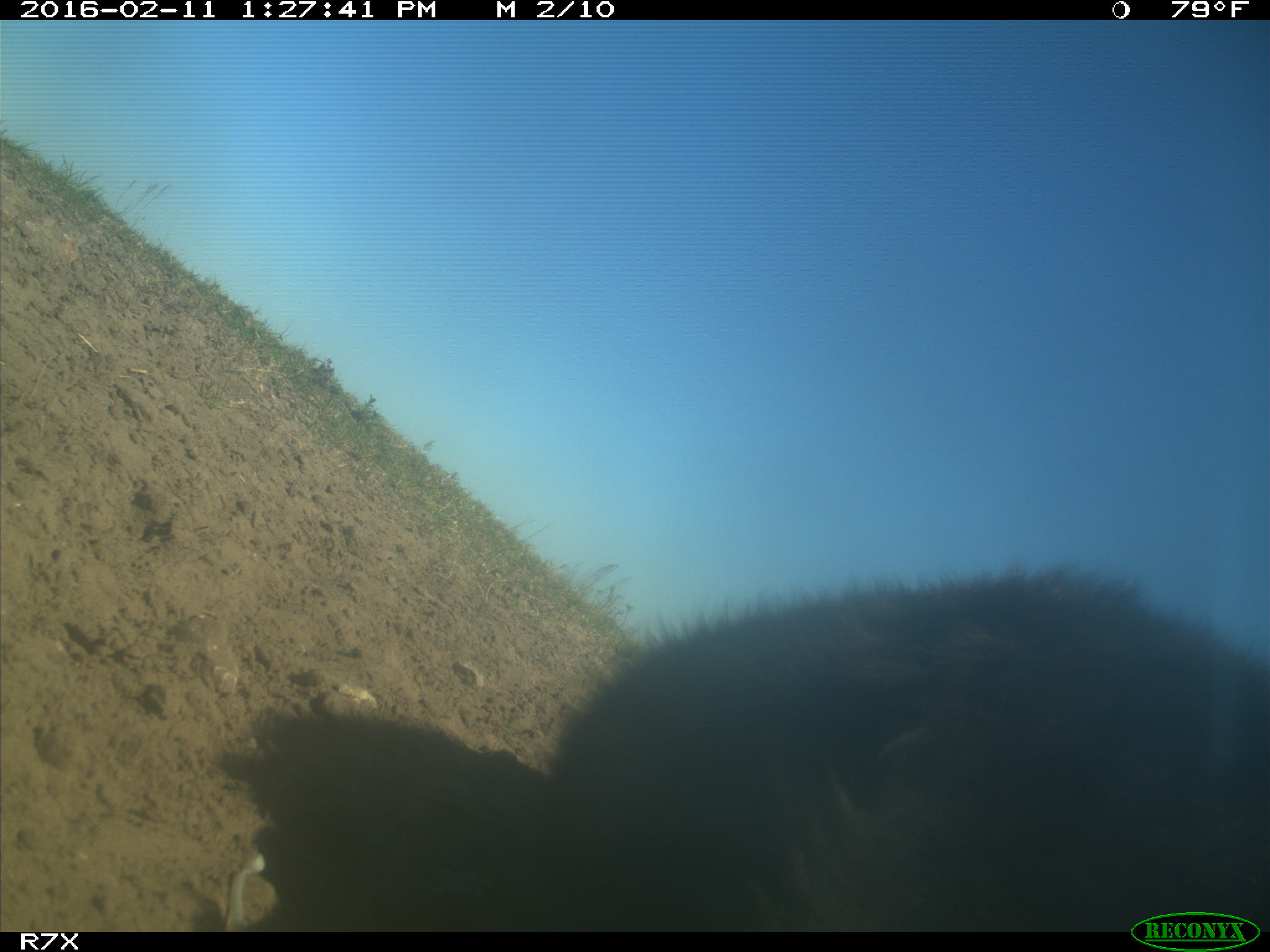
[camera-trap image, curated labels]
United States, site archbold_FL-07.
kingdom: Animalia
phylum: Chordata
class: Mammalia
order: Artiodactyla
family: Bovidae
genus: Bos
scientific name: Bos taurus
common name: domestic cow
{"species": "Bos taurus (domestic cow)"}